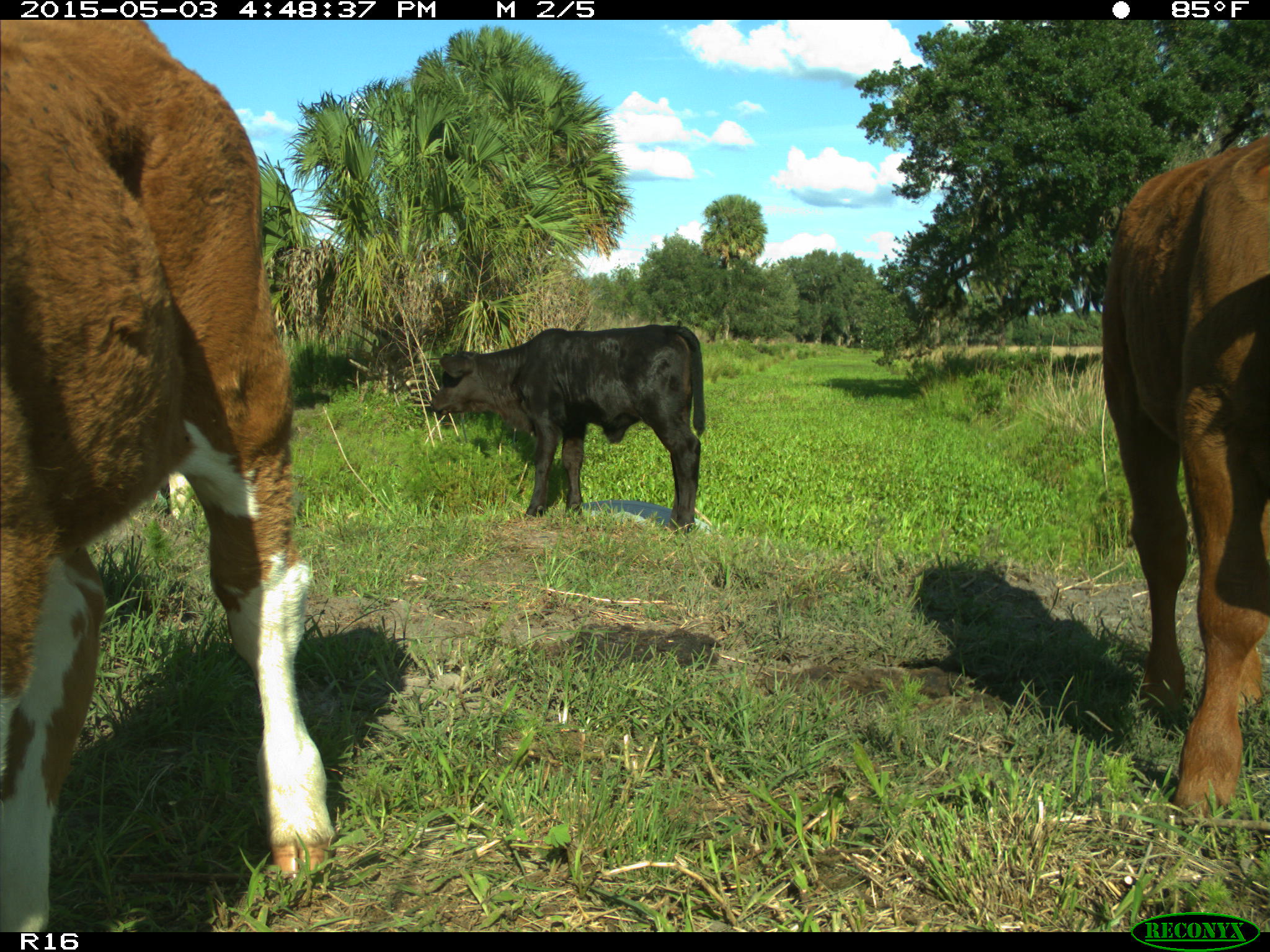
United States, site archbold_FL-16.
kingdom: Animalia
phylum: Chordata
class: Mammalia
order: Artiodactyla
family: Bovidae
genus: Bos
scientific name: Bos taurus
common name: domestic cow